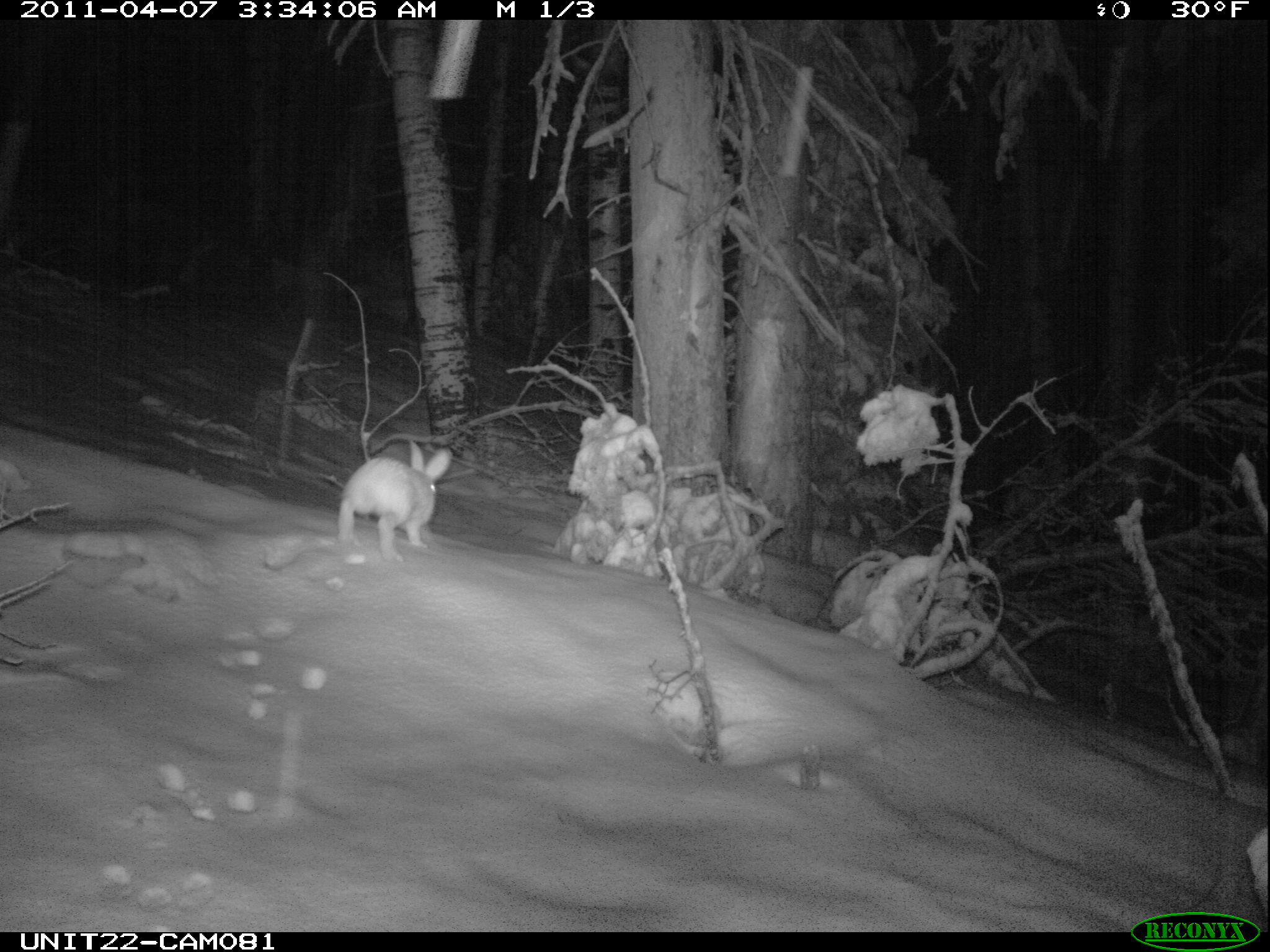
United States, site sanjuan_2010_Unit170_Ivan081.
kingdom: Animalia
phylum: Chordata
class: Mammalia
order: Lagomorpha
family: Leporidae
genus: Lepus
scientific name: Lepus americanus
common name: snowshoe hare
Lepus americanus (snowshoe hare).